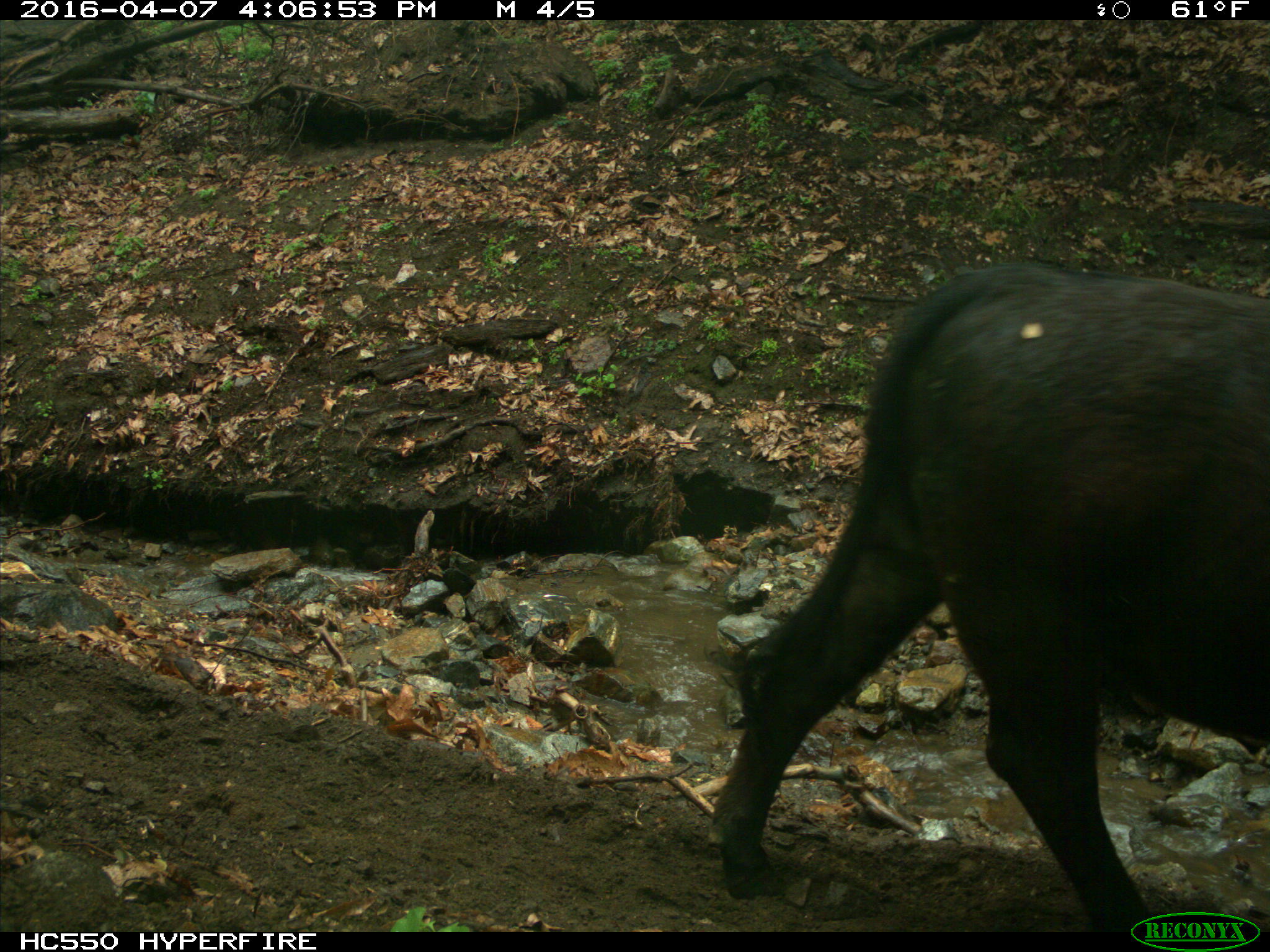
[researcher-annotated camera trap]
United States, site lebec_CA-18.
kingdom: Animalia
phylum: Chordata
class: Mammalia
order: Artiodactyla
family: Bovidae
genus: Bos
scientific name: Bos taurus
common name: domestic cow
Bos taurus (domestic cow).